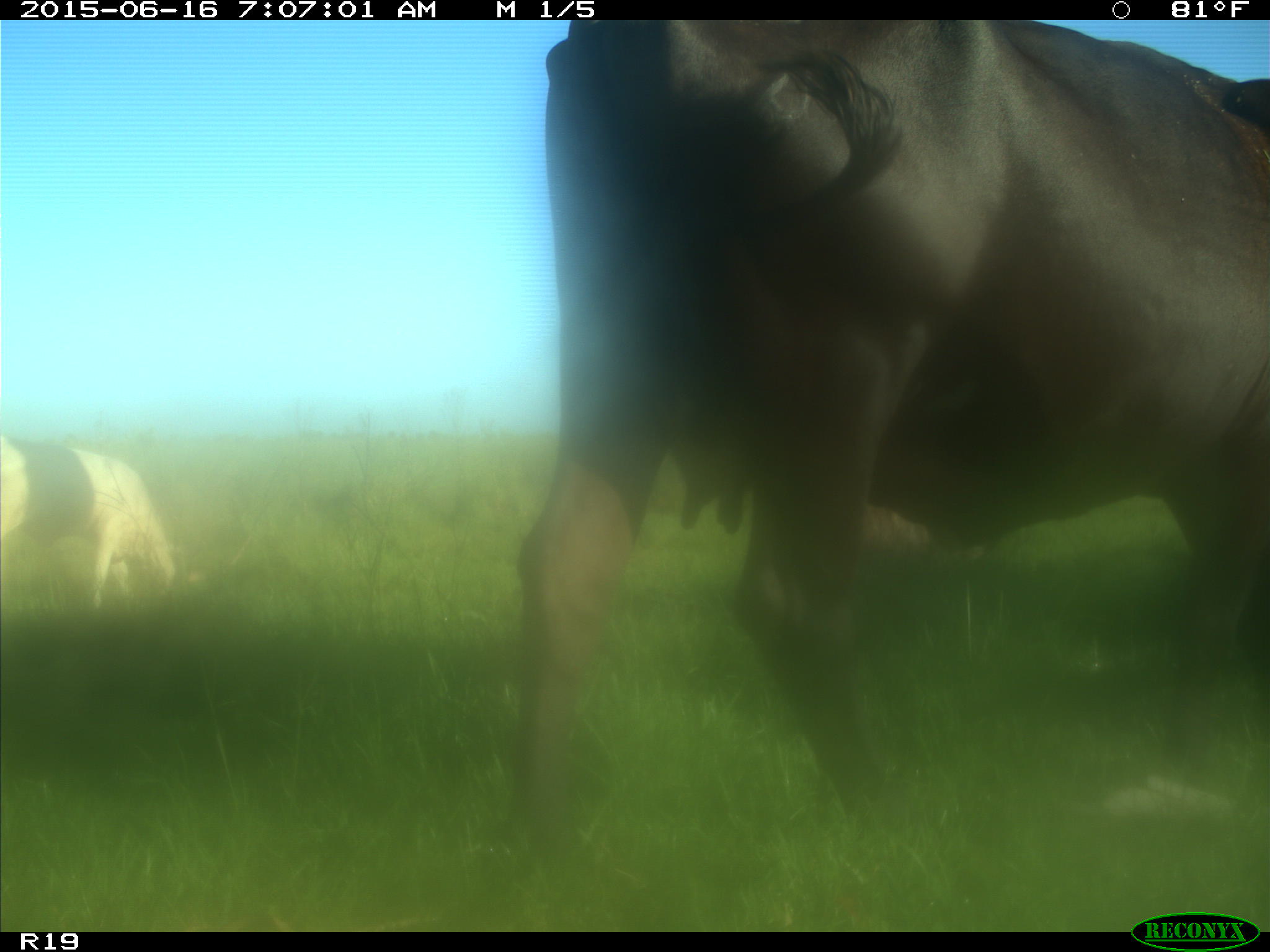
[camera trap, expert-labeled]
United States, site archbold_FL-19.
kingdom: Animalia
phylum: Chordata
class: Mammalia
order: Artiodactyla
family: Bovidae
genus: Bos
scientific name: Bos taurus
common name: domestic cow